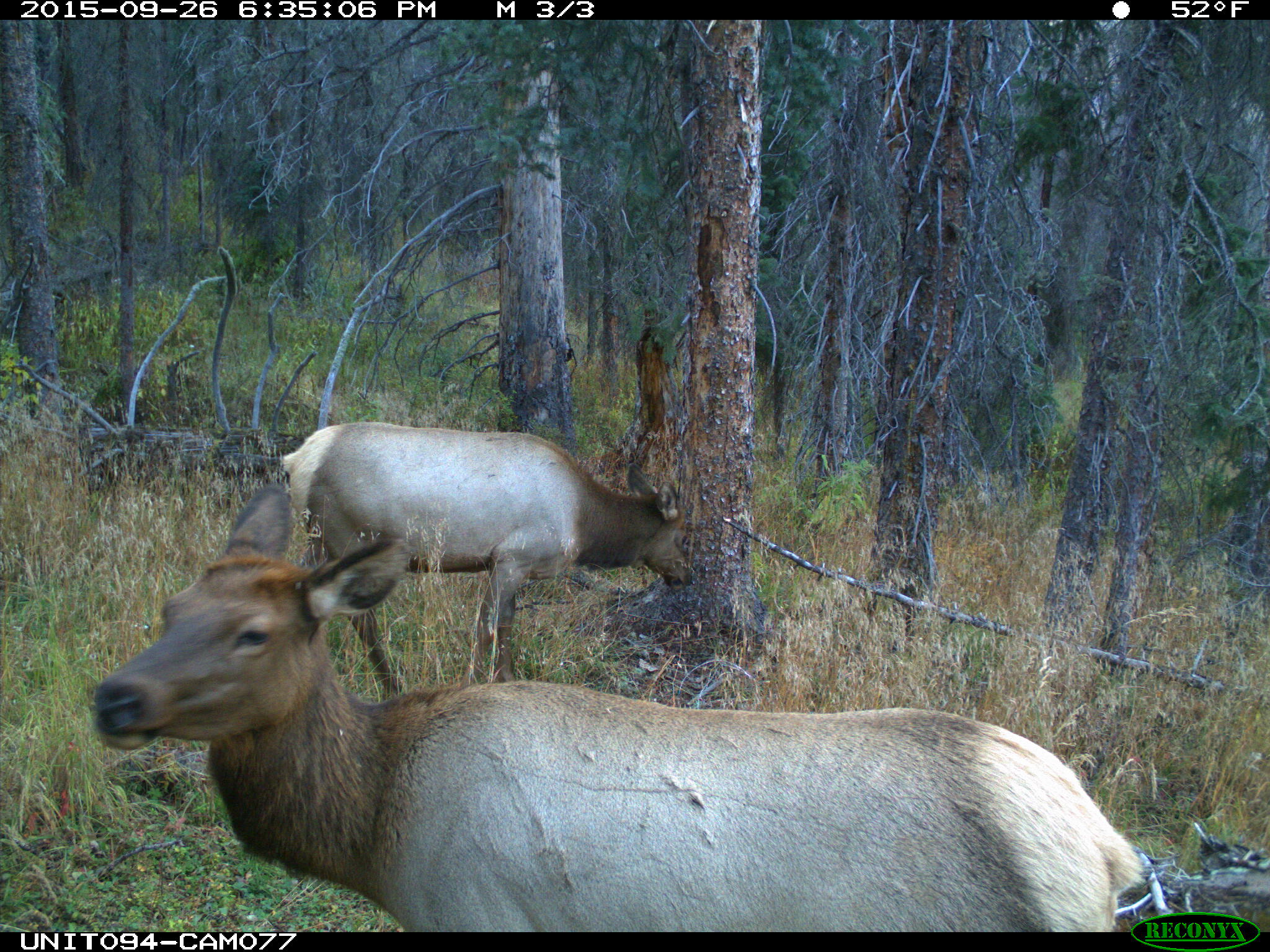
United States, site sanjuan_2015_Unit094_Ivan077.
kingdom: Animalia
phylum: Chordata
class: Mammalia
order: Artiodactyla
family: Cervidae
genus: Cervus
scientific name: Cervus elaphus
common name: red deer